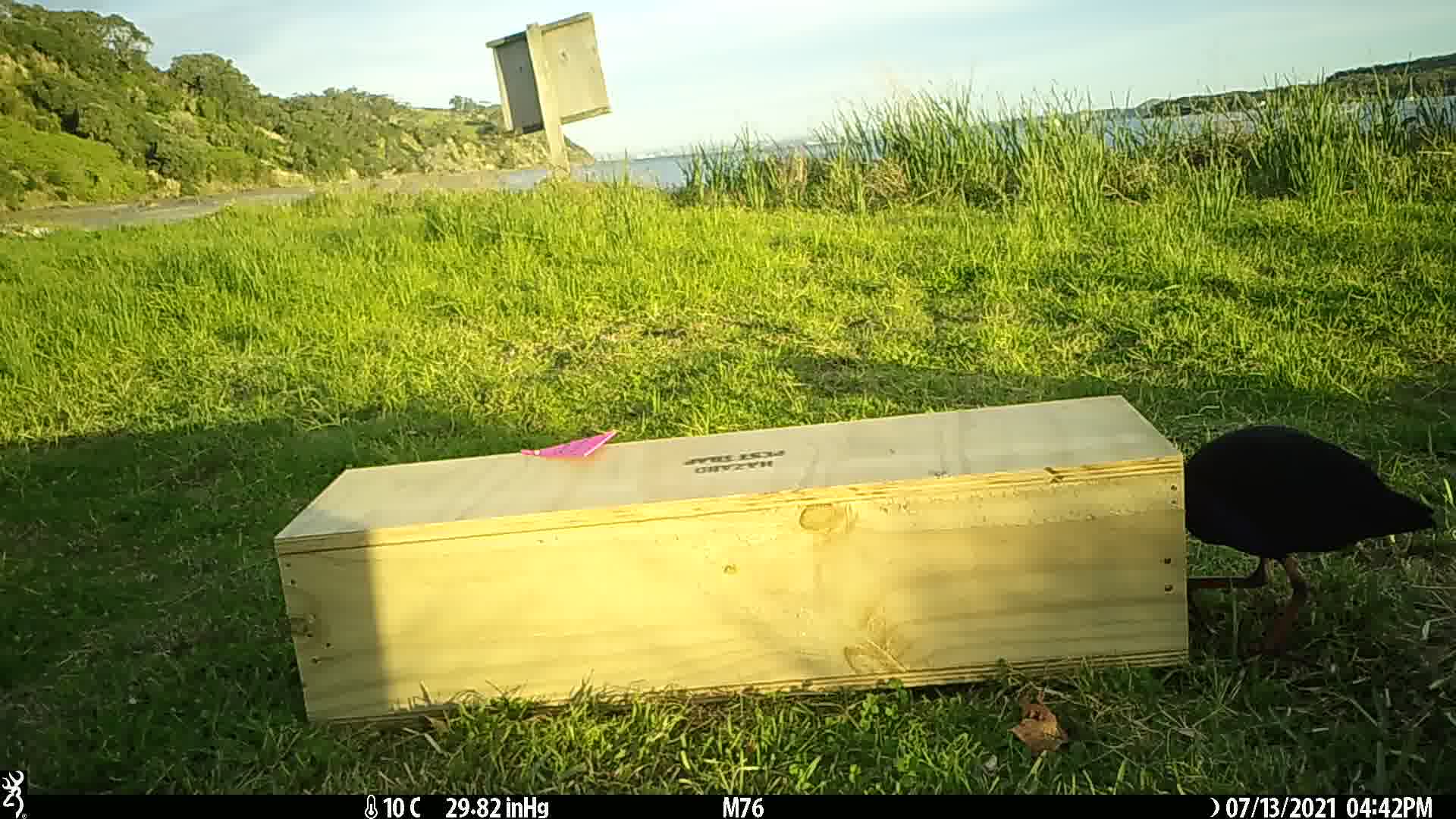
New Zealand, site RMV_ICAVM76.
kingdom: Animalia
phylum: Chordata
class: Aves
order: Gruiformes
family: Rallidae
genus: Porphyrio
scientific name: Porphyrio melanotus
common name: australasian swamphen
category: pukeko